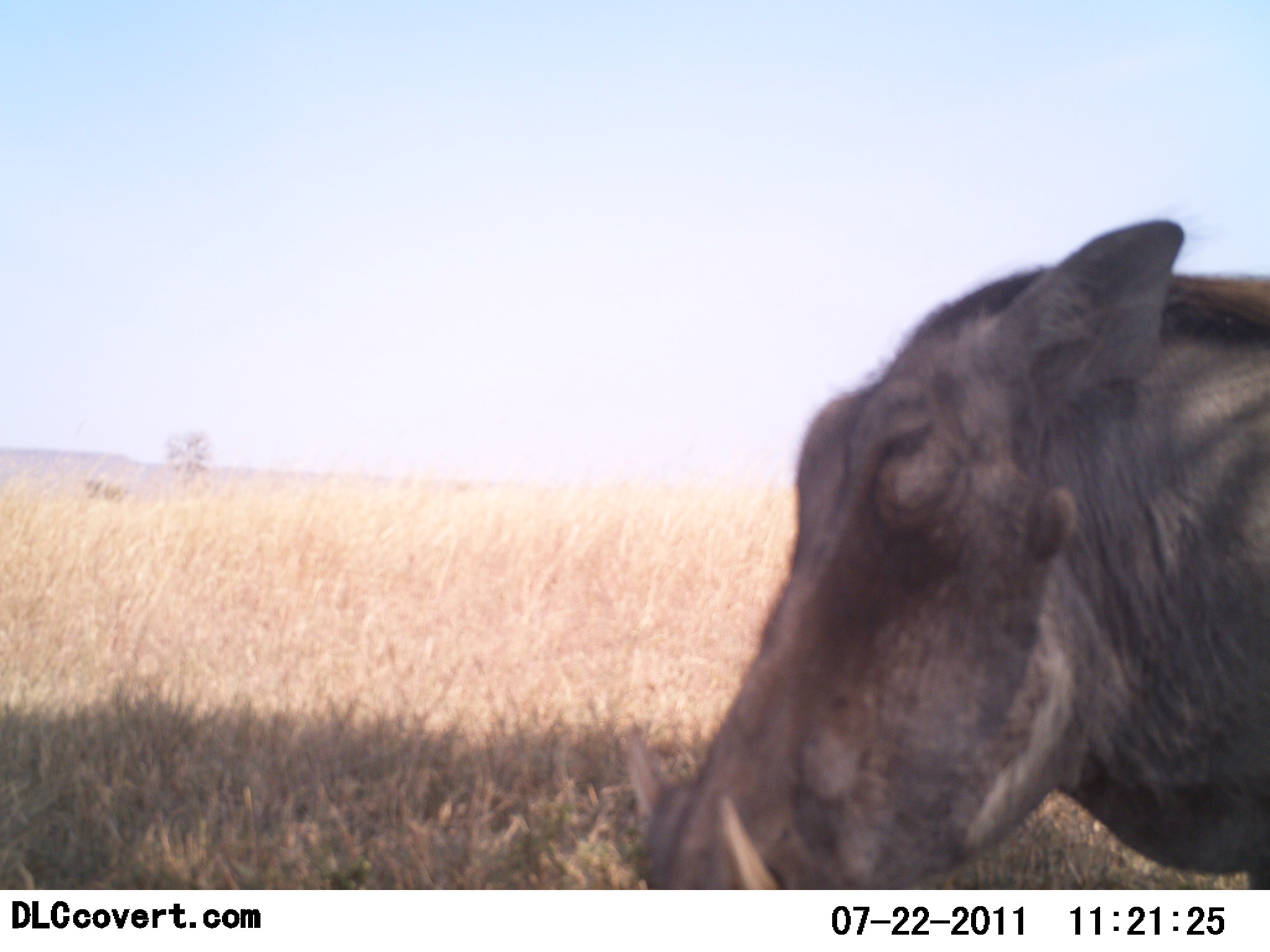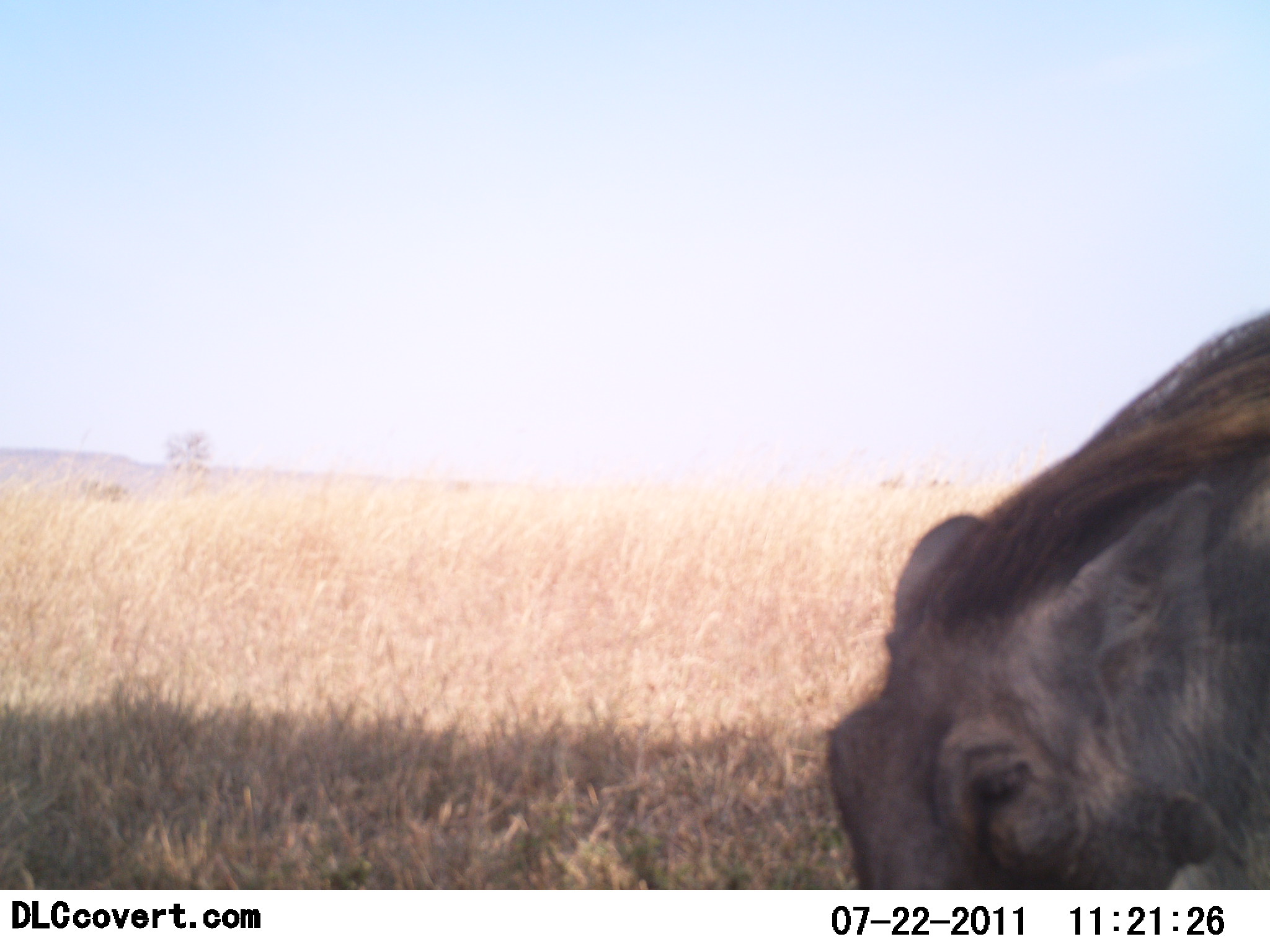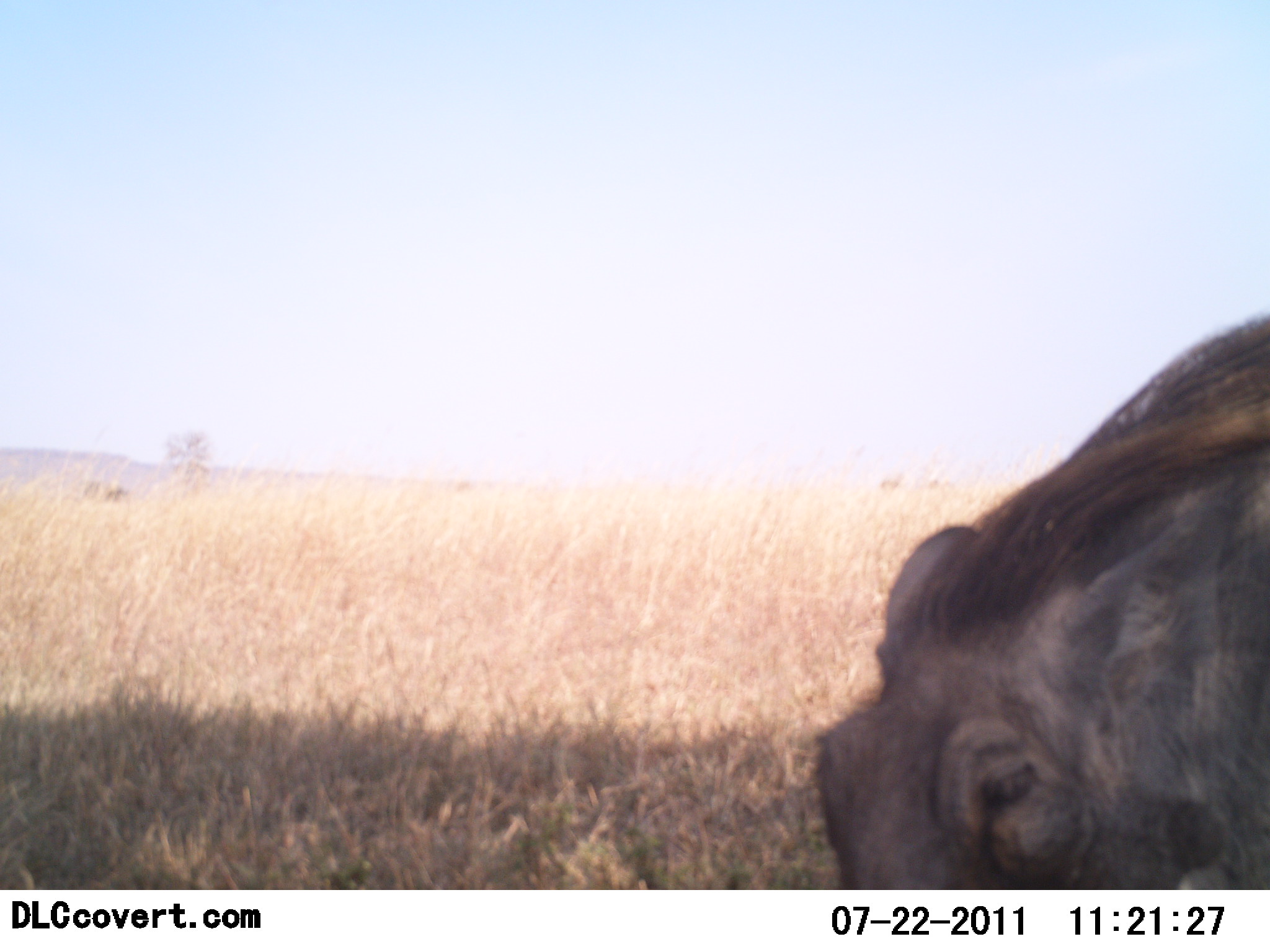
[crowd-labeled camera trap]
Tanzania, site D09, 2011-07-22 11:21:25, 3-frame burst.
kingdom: Animalia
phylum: Chordata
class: Mammalia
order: Artiodactyla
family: Suidae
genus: Phacochoerus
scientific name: Phacochoerus africanus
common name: warthog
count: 1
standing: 36%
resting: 0%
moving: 9%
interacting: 0%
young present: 0%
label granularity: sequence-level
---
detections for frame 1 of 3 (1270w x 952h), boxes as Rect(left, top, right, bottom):
animal: Rect(606, 216, 1270, 890)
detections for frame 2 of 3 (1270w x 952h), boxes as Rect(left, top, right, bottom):
animal: Rect(821, 310, 1270, 890)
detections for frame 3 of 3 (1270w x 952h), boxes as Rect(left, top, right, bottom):
animal: Rect(804, 312, 1270, 889)